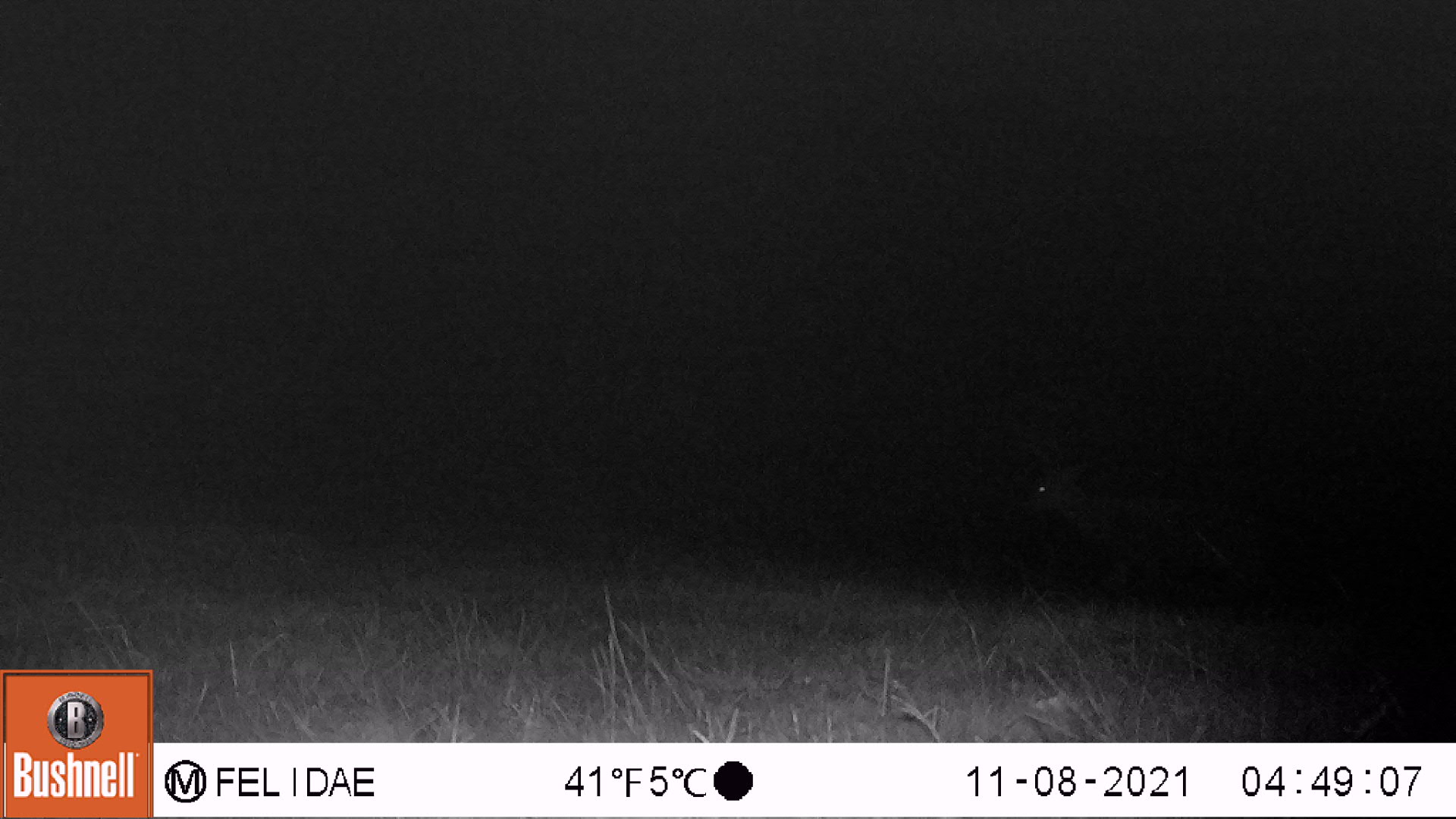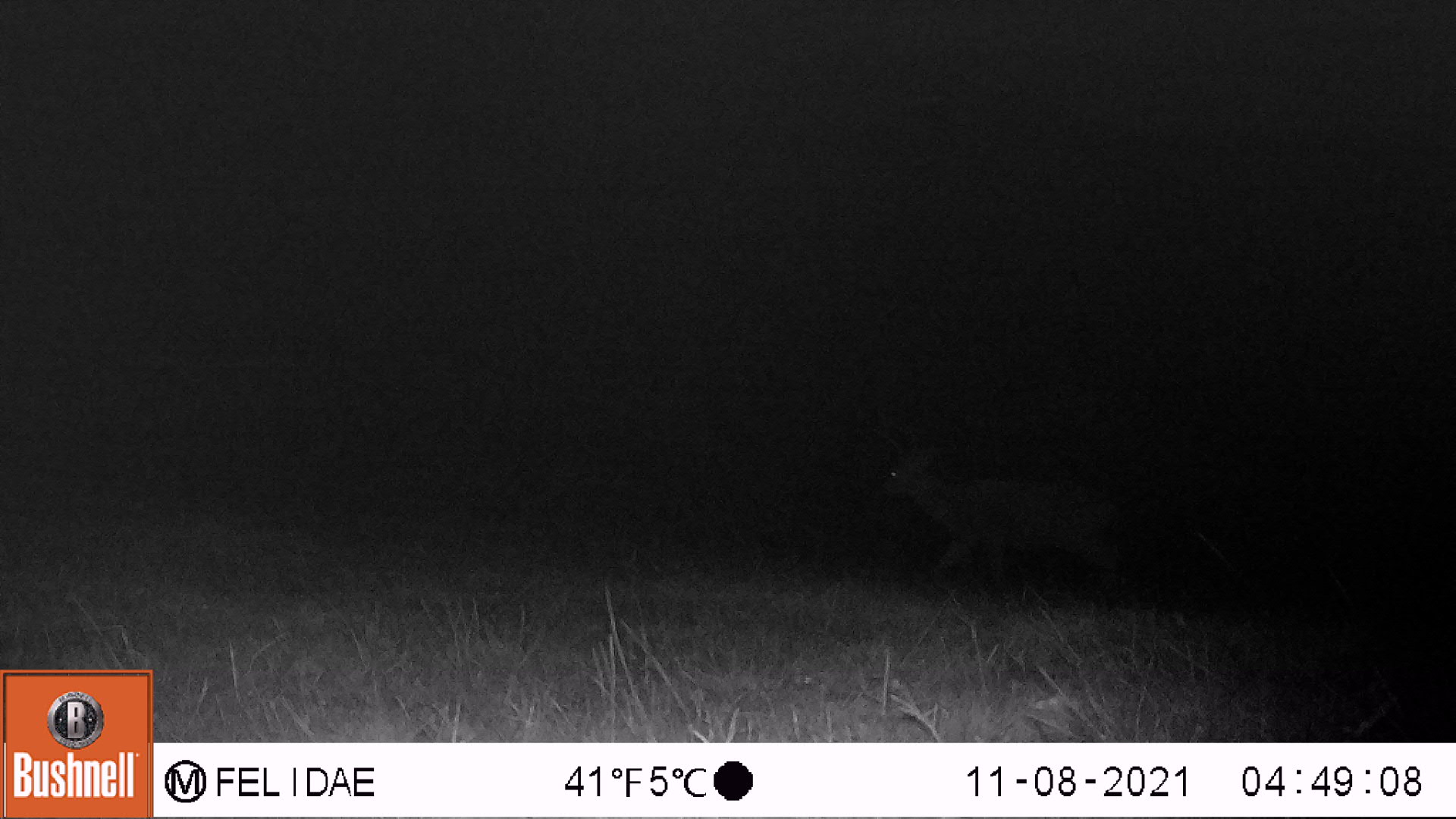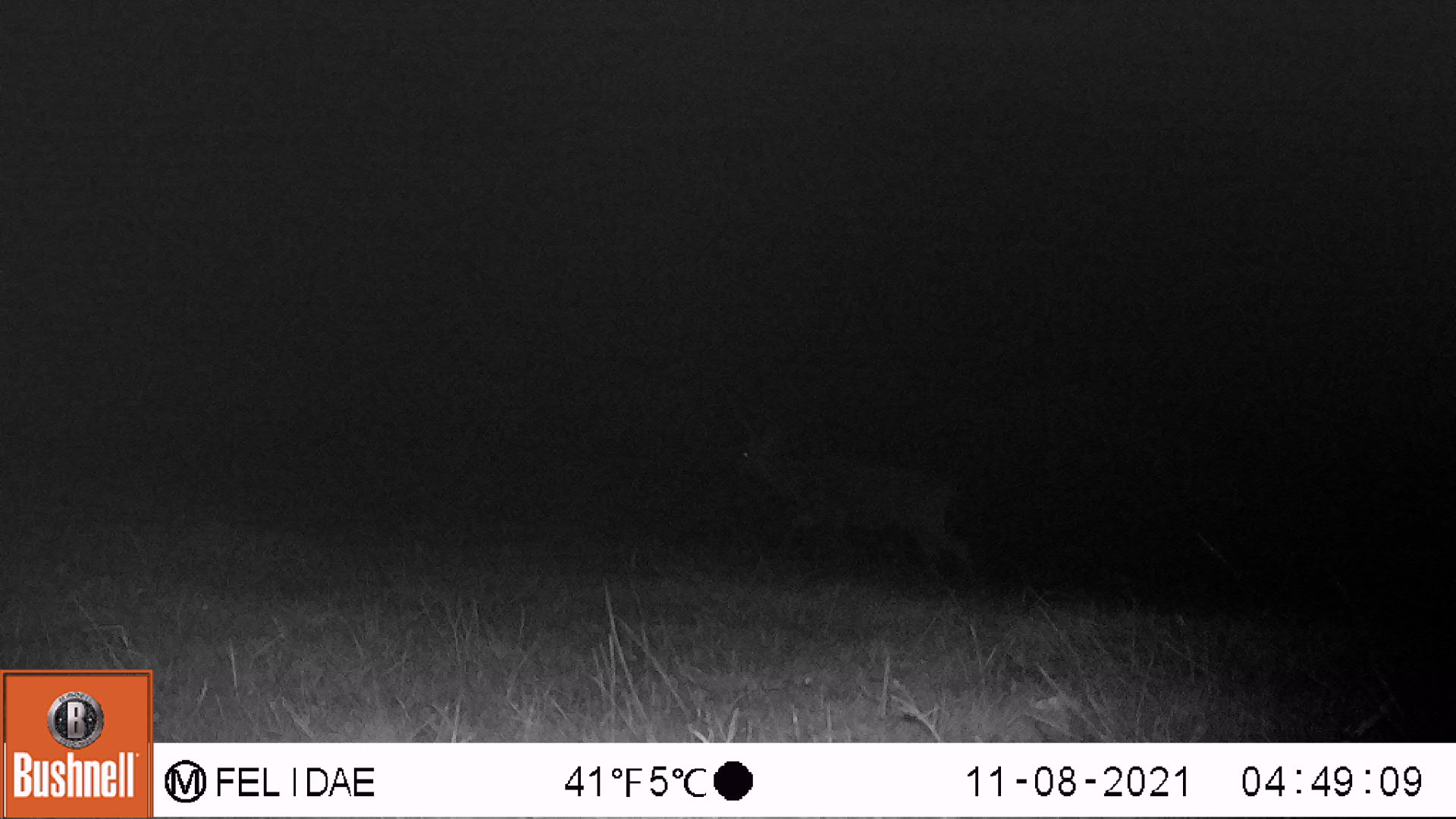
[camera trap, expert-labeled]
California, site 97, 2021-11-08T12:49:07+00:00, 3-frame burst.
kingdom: Animalia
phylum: Chordata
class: Mammalia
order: Artiodactyla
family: Cervidae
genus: Odocoileus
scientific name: Odocoileus hemionus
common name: mule deer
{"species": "mule deer (Odocoileus hemionus)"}